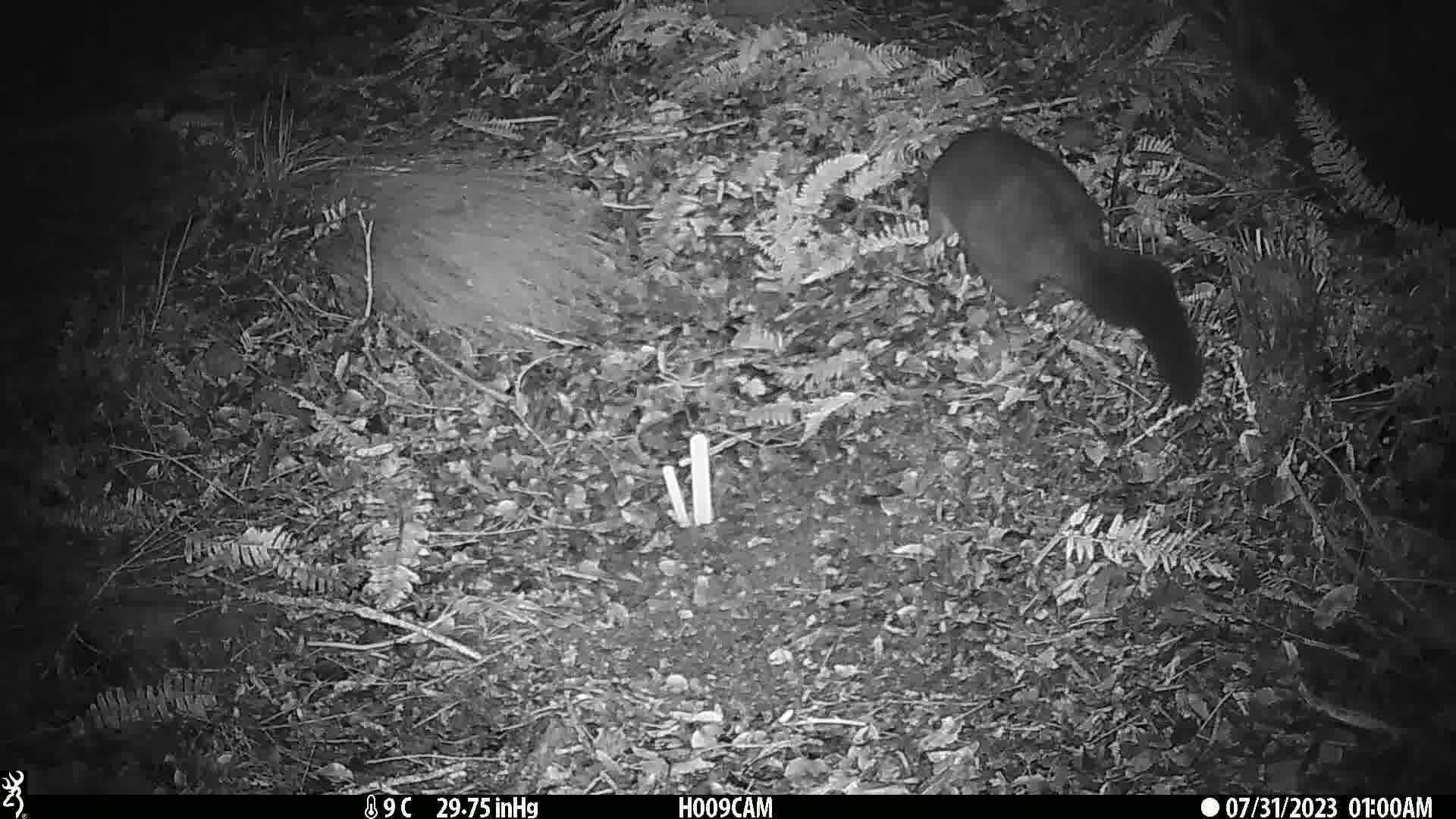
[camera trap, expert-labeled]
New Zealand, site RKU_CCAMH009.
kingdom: Animalia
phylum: Chordata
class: Mammalia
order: Diprotodontia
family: Phalangeridae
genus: Trichosurus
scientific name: Trichosurus vulpecula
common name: common brushtail possum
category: possum